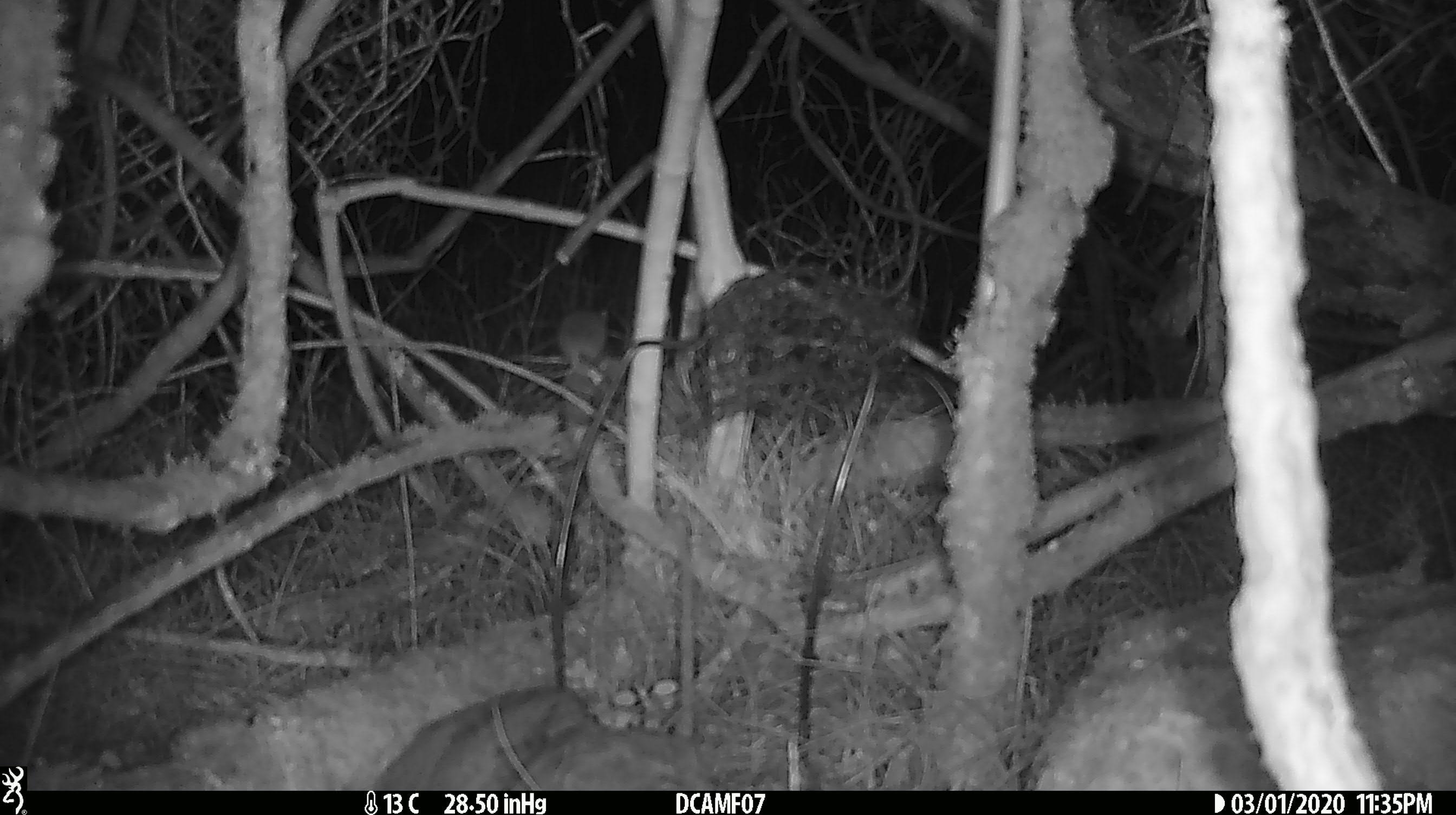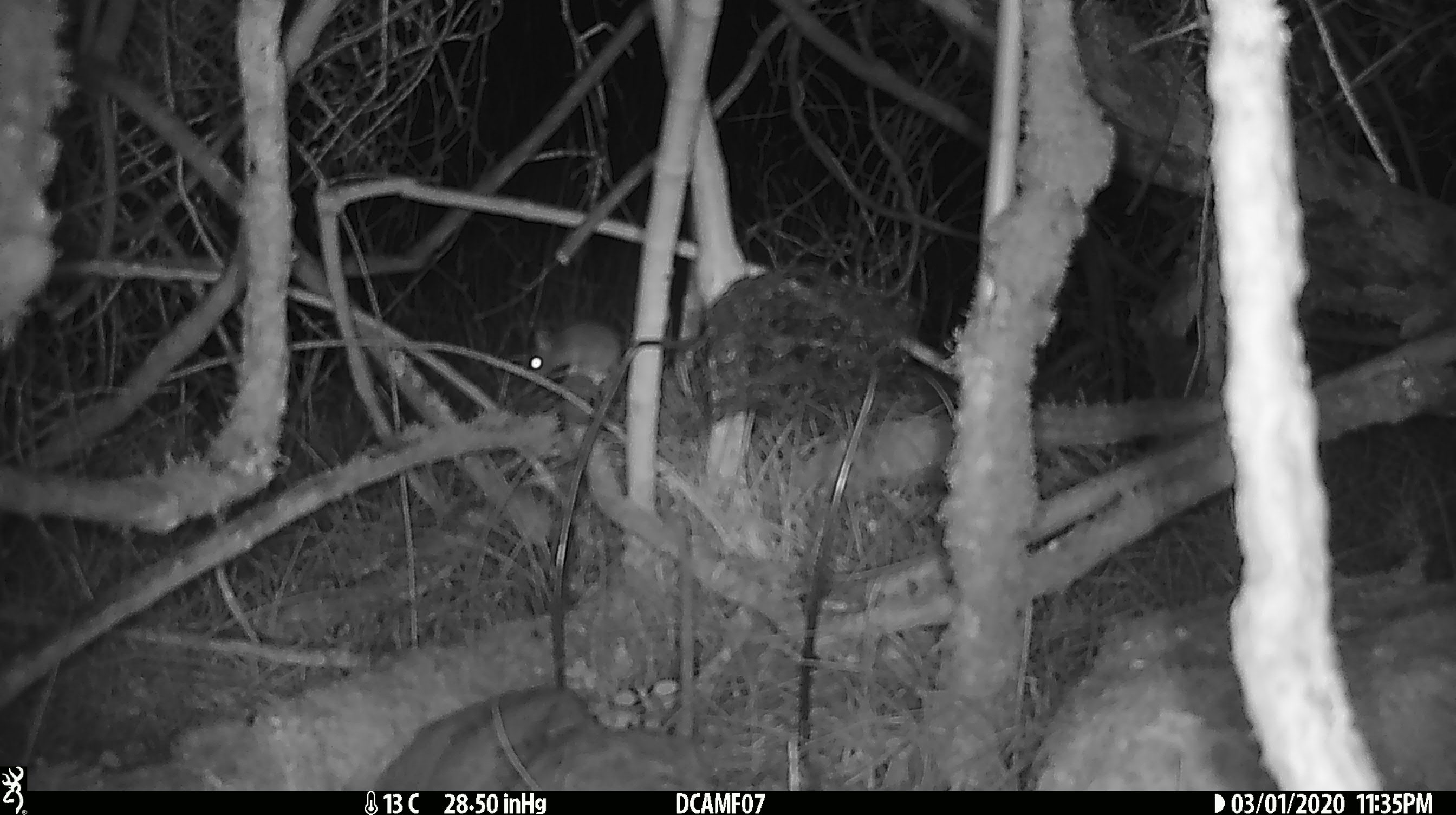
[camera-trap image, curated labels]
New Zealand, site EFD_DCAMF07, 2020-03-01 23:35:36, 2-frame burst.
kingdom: Animalia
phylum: Chordata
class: Mammalia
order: Rodentia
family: Muridae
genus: Mus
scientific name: Mus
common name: mouse